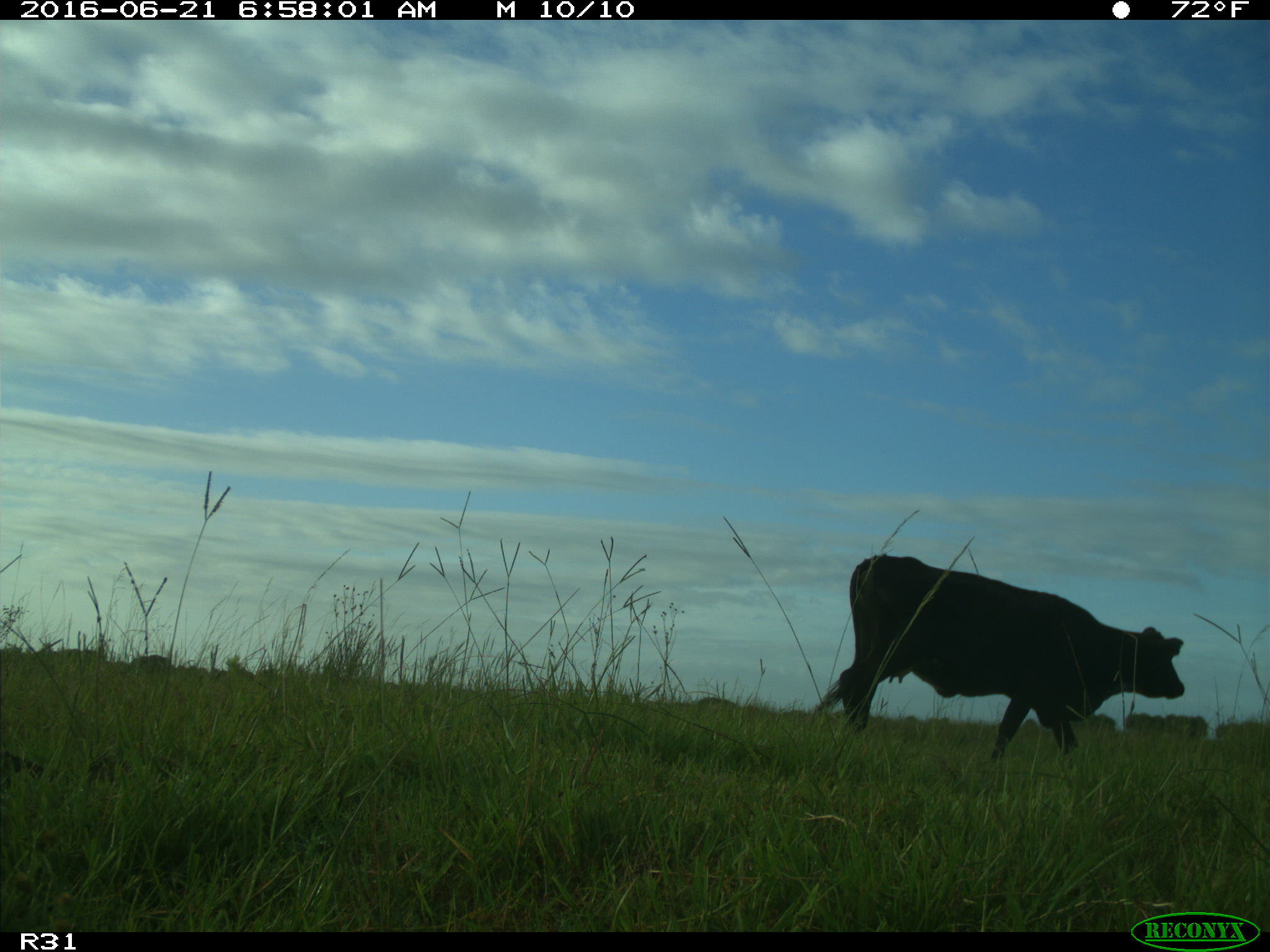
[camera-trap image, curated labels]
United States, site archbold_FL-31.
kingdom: Animalia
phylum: Chordata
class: Mammalia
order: Artiodactyla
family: Bovidae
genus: Bos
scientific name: Bos taurus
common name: domestic cow